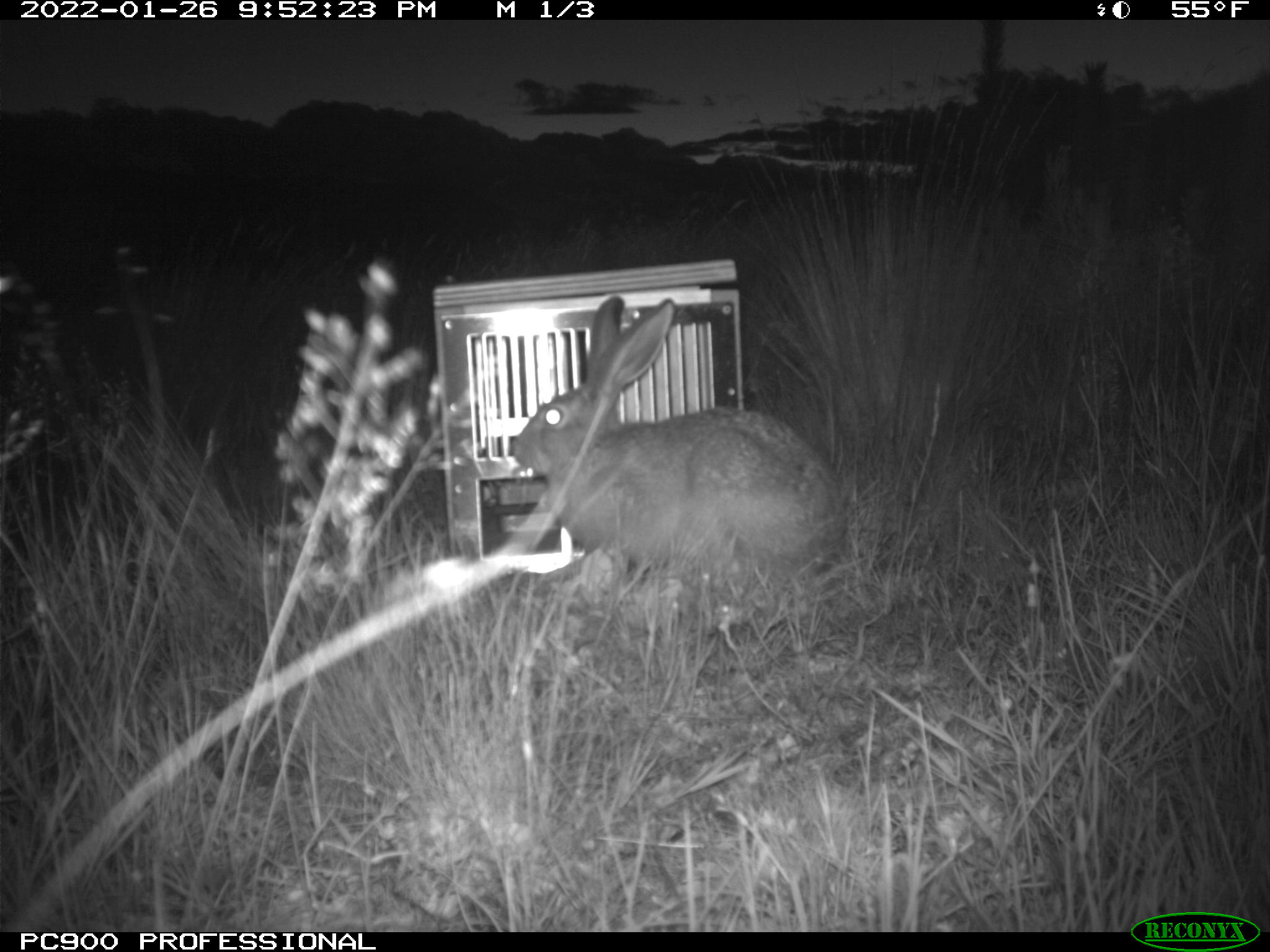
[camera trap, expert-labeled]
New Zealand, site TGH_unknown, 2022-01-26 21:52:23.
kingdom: Animalia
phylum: Chordata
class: Mammalia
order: Lagomorpha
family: Leporidae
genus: Lepus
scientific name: Lepus europaeus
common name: brown hare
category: hare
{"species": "hare (brown hare) (Lepus europaeus)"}